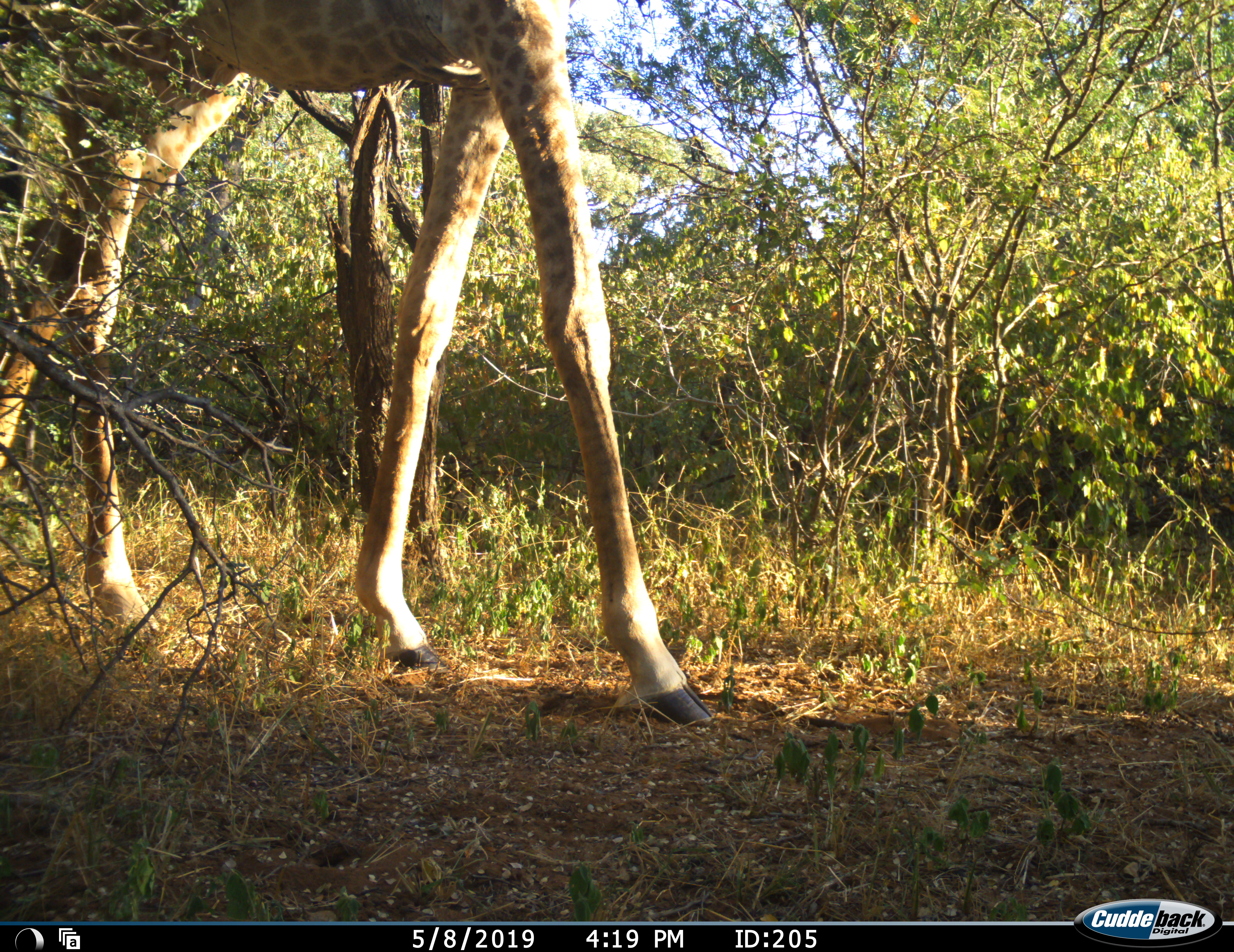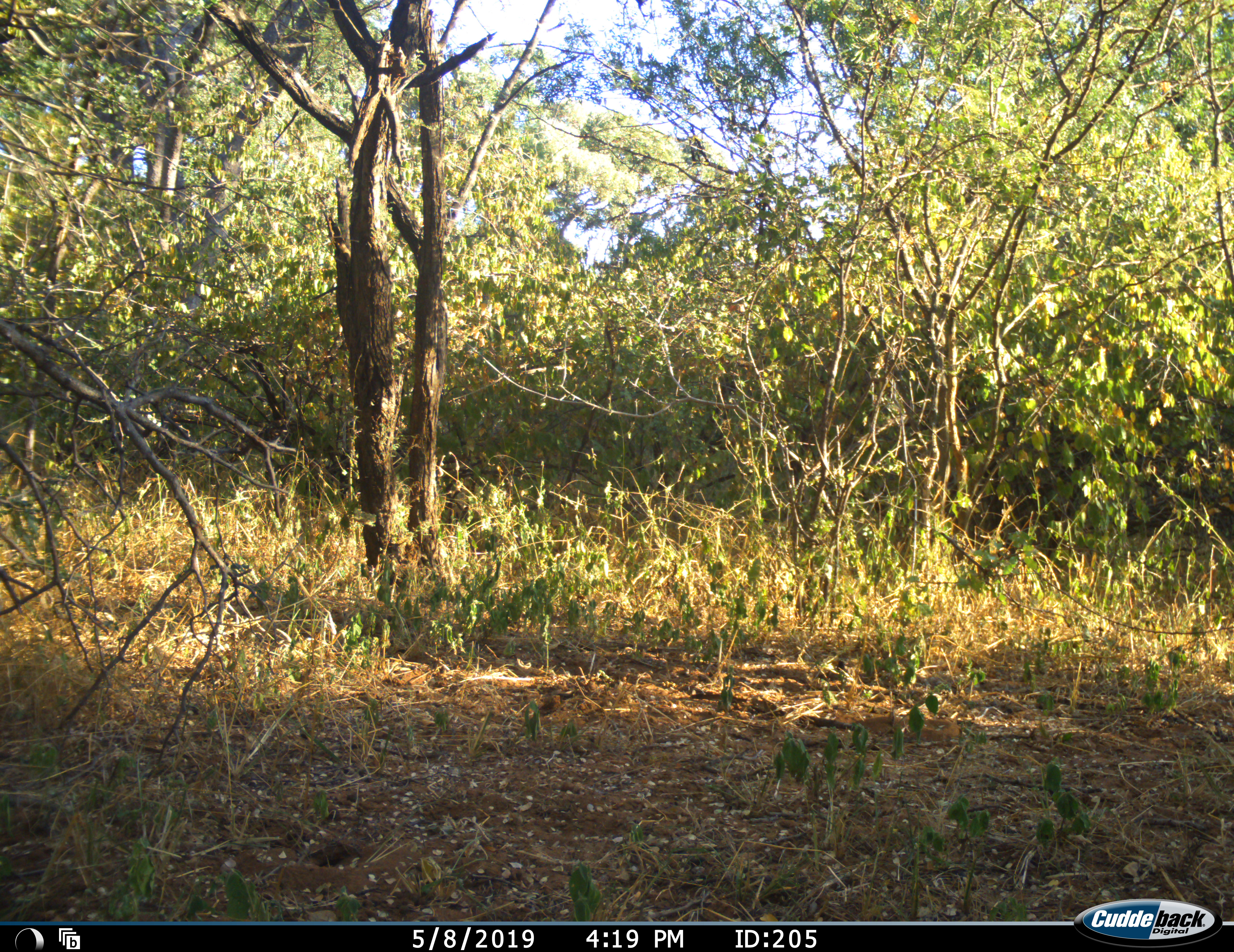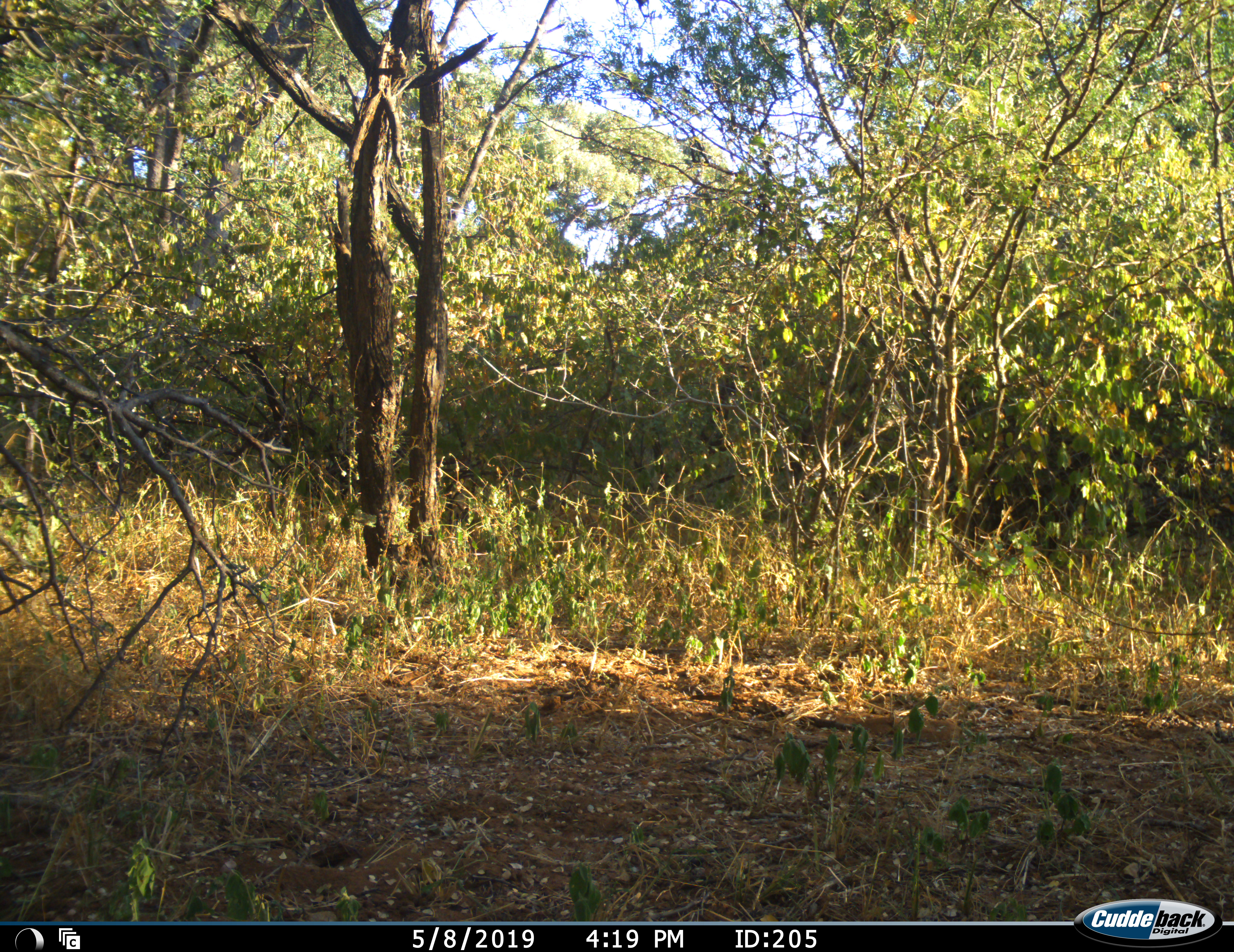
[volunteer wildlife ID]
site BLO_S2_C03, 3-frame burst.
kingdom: Animalia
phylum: Chordata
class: Mammalia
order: Artiodactyla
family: Giraffidae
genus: Giraffa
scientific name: Giraffa camelopardalis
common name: giraffe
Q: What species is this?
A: Giraffe (Giraffa camelopardalis).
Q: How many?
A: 1.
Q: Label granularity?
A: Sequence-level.